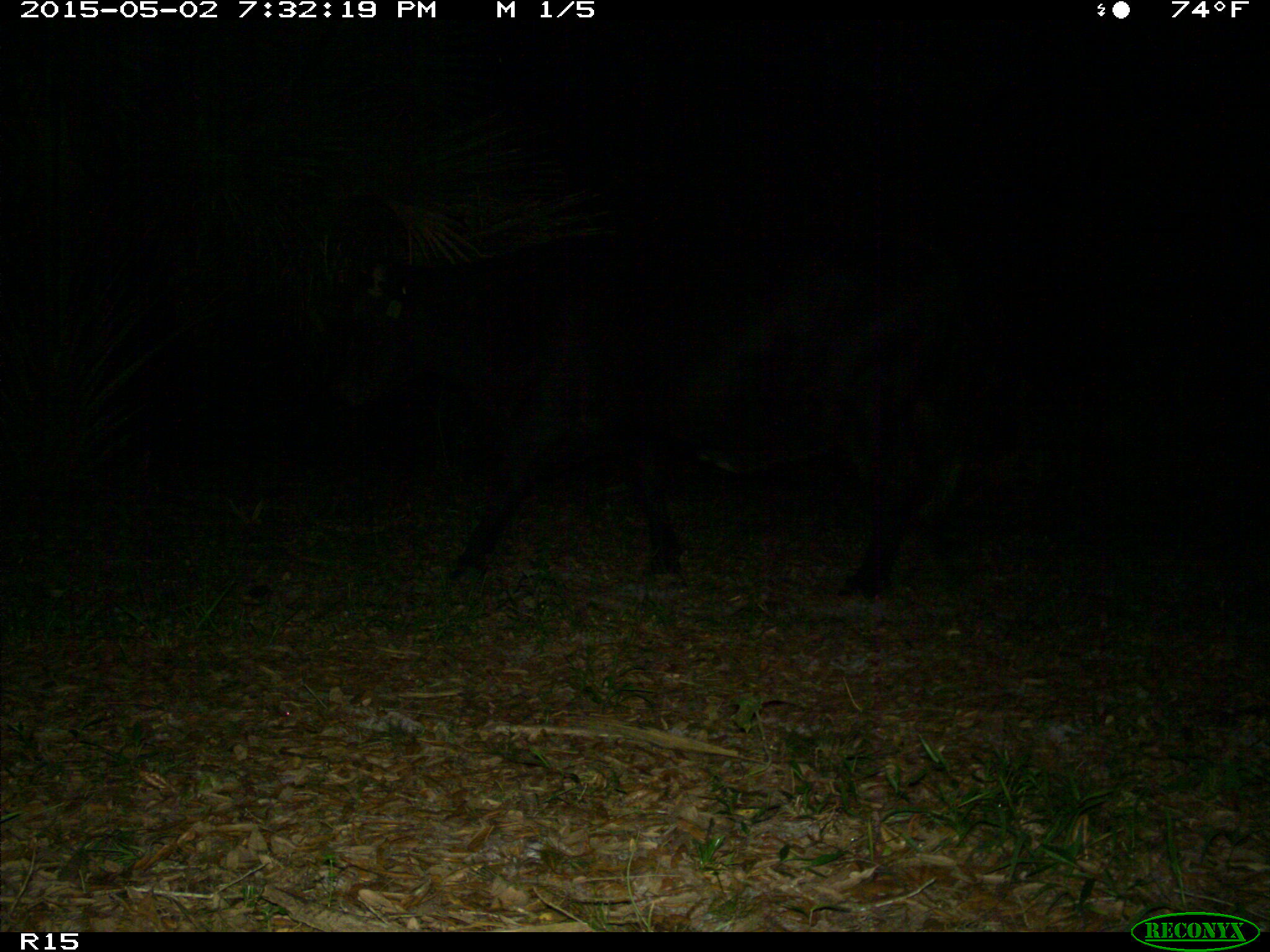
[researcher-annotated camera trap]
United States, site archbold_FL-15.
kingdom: Animalia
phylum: Chordata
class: Mammalia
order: Artiodactyla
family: Bovidae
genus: Bos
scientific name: Bos taurus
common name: domestic cow